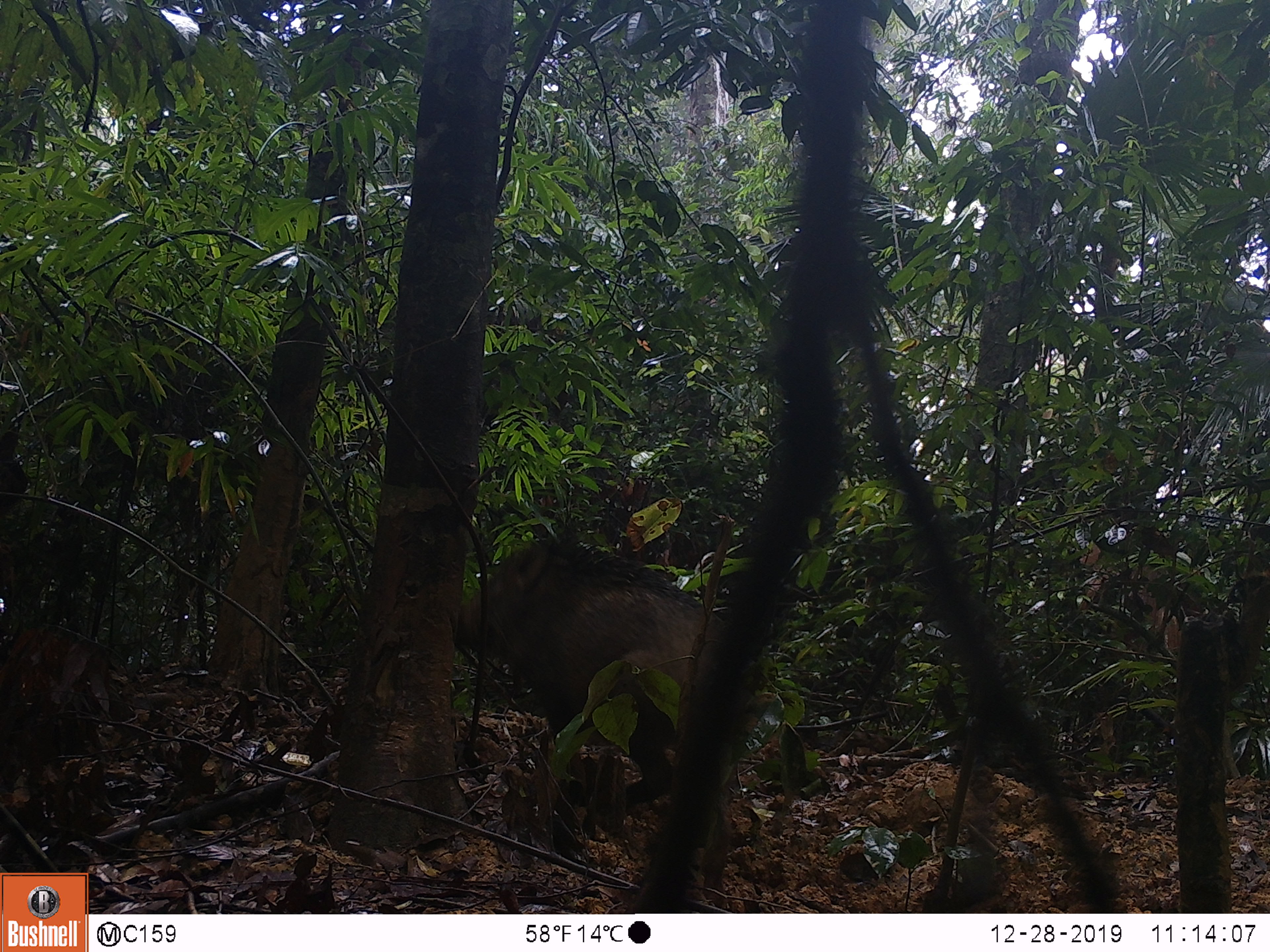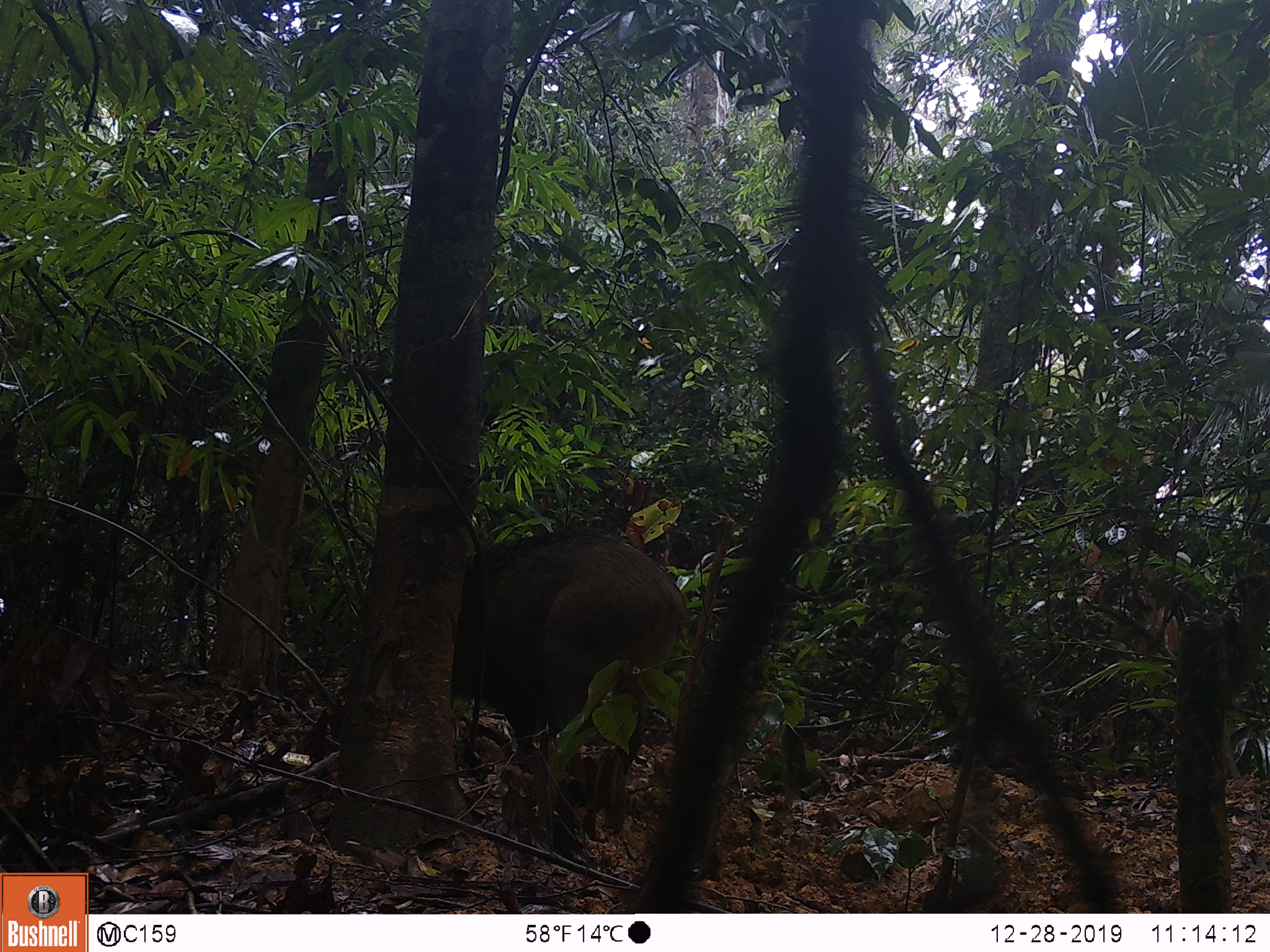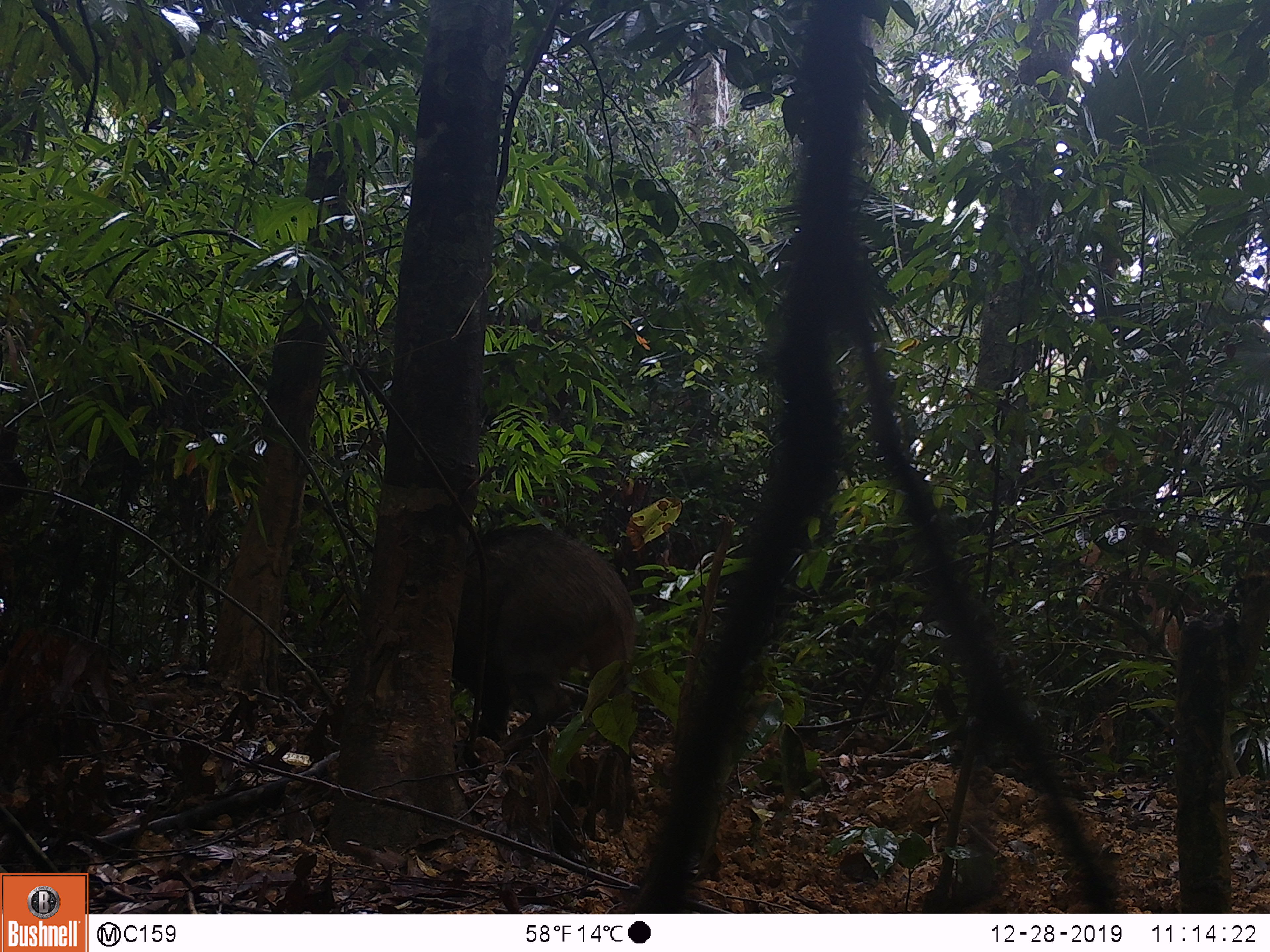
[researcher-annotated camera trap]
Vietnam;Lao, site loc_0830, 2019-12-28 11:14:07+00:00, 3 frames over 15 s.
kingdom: Animalia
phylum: Chordata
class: Mammalia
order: Artiodactyla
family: Suidae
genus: Sus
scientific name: Sus scrofa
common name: eurasian wild pig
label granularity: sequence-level